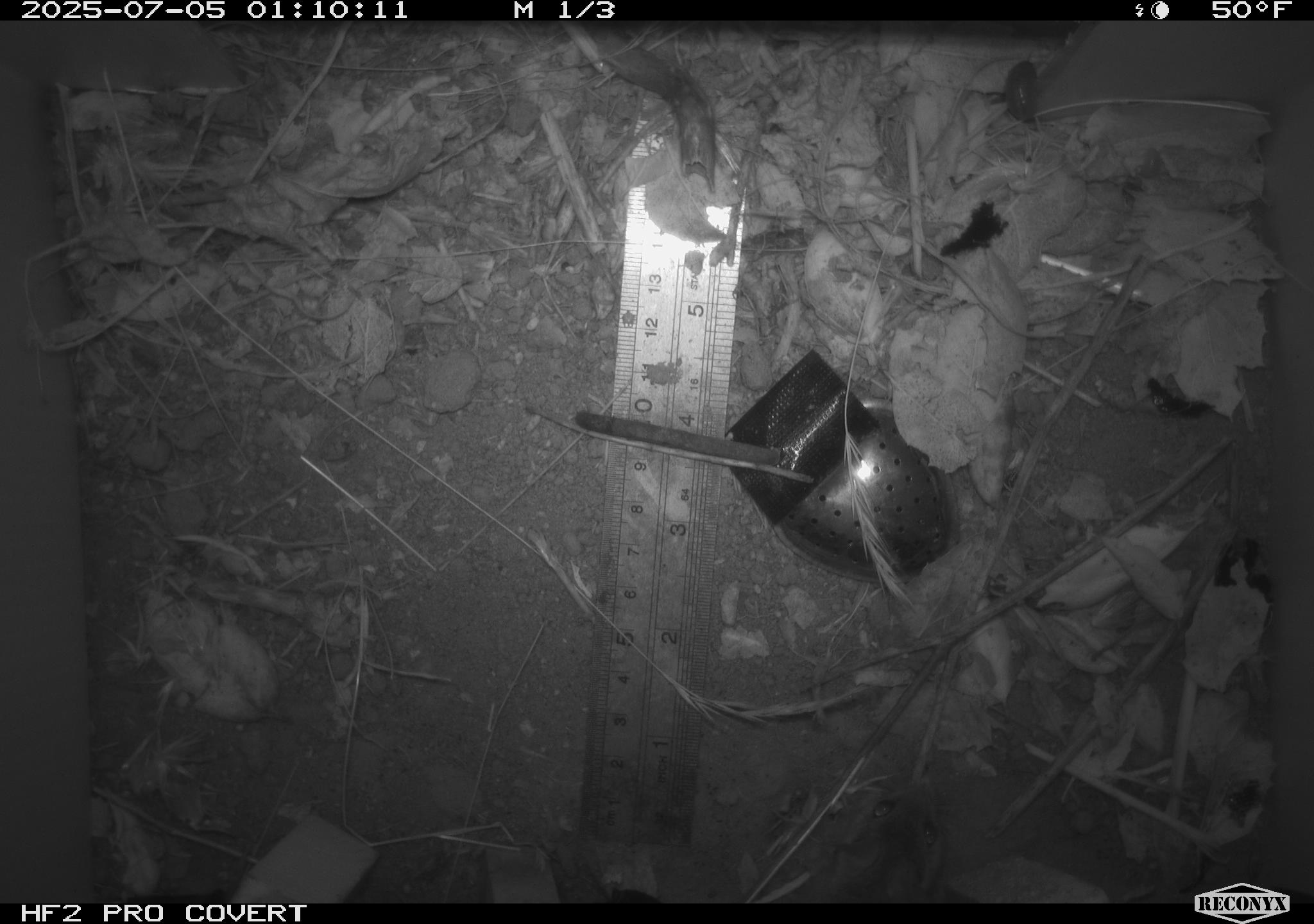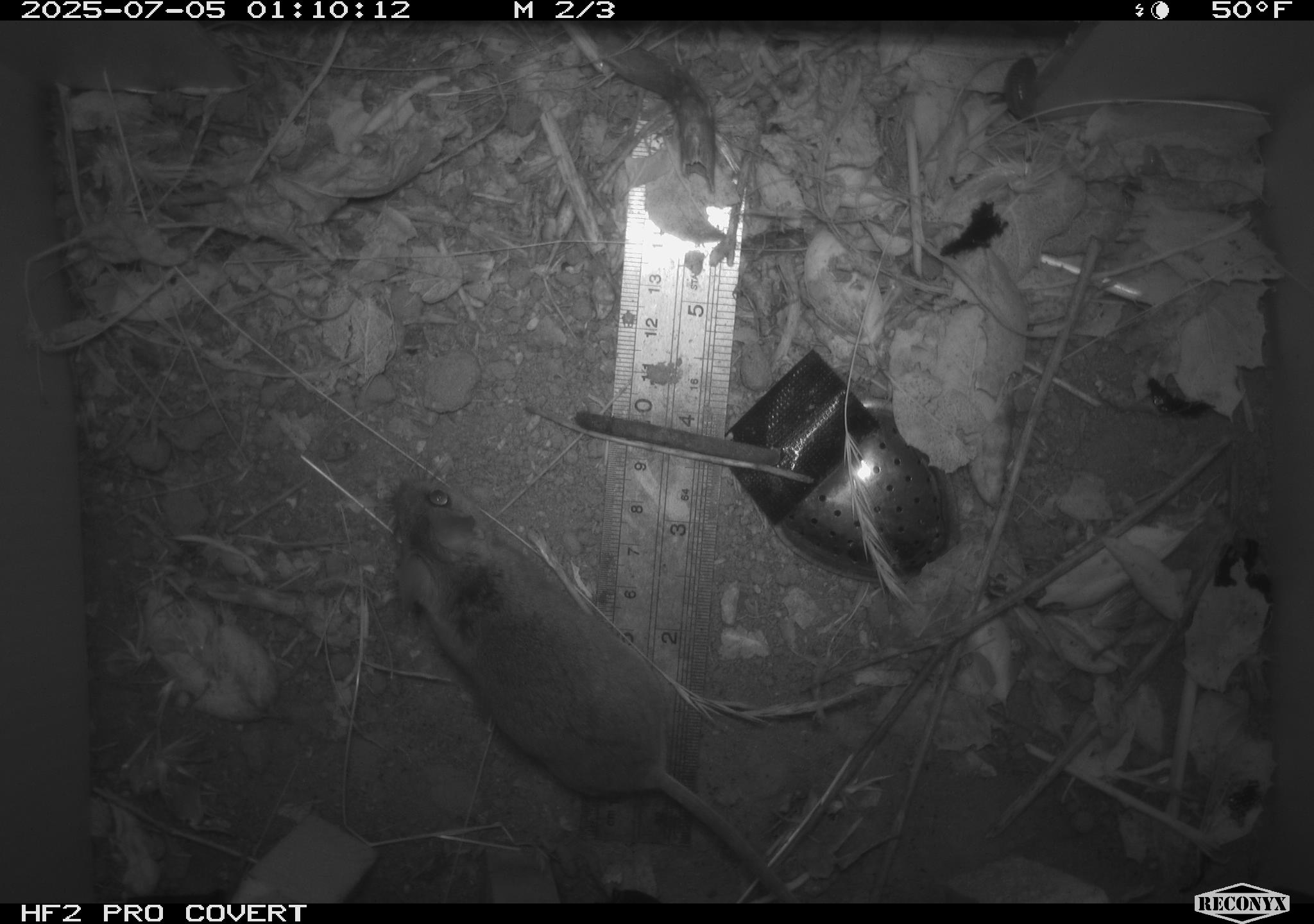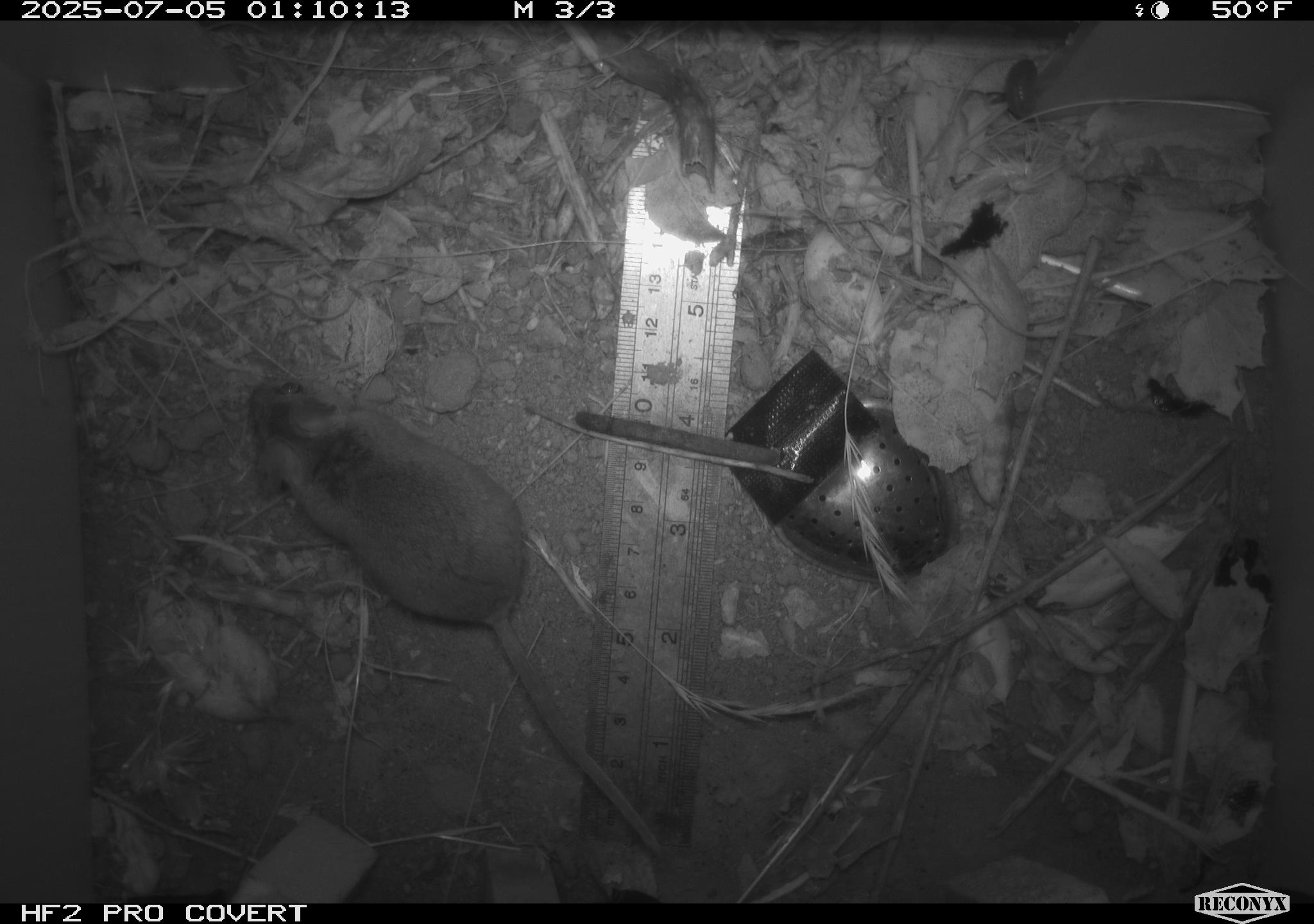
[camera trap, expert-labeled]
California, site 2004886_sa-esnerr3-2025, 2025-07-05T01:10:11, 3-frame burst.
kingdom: Animalia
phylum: Chordata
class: Mammalia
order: Rodentia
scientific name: Rodentia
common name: rodent